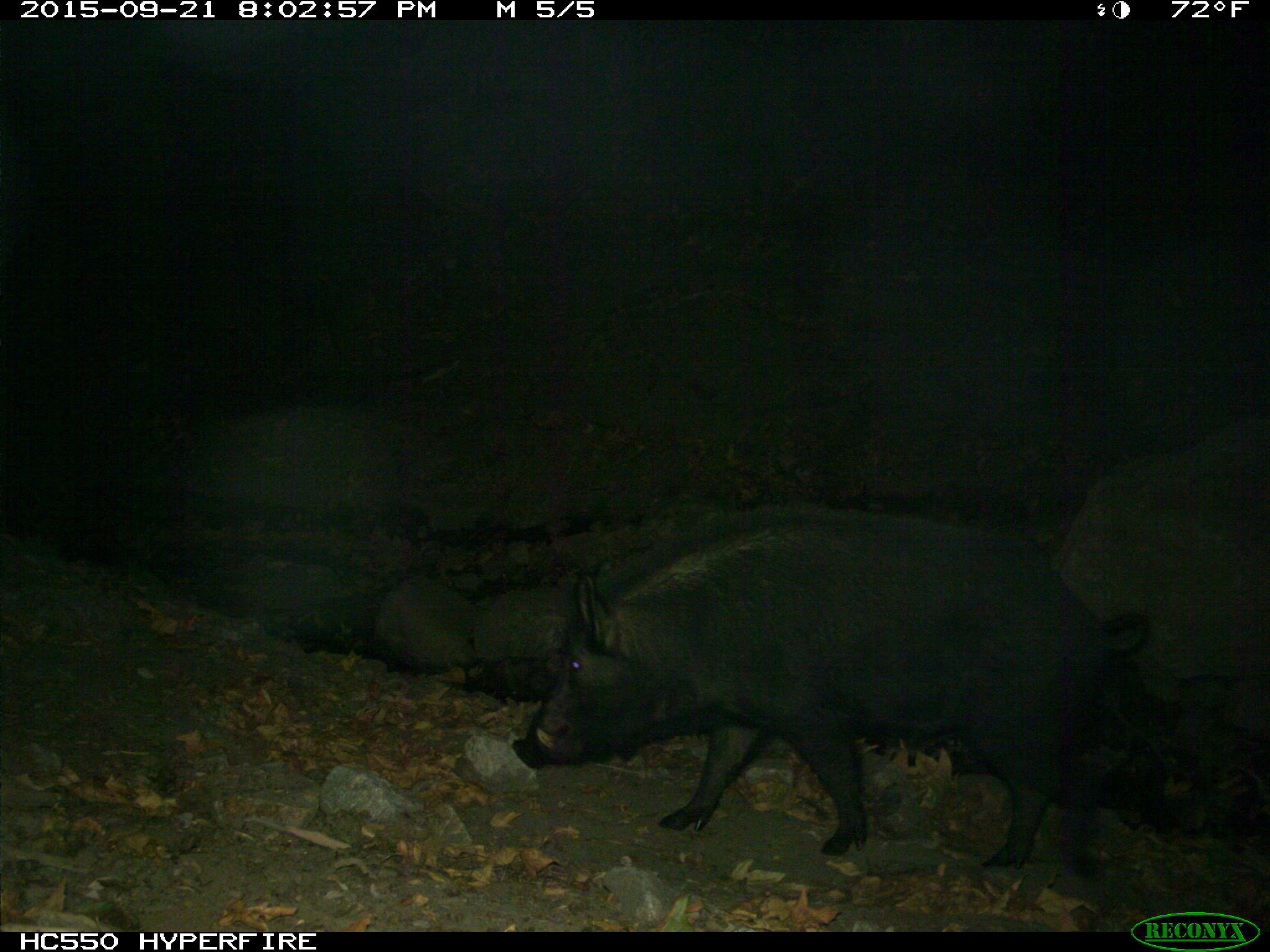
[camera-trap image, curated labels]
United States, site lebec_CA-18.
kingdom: Animalia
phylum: Chordata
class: Mammalia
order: Artiodactyla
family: Suidae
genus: Sus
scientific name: Sus scrofa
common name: wild boar